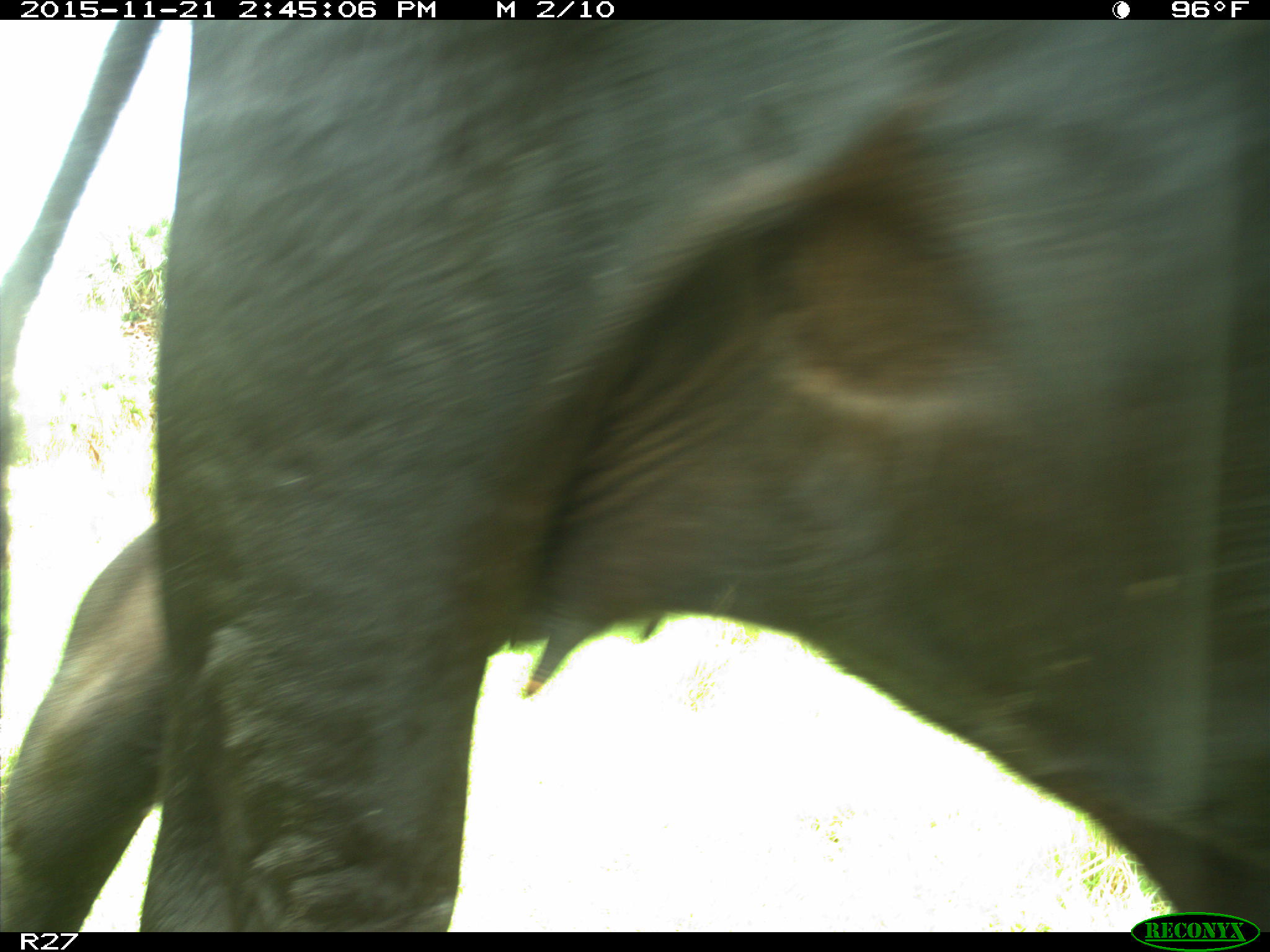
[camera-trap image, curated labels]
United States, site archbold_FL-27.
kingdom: Animalia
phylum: Chordata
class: Mammalia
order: Artiodactyla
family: Bovidae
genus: Bos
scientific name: Bos taurus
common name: domestic cow